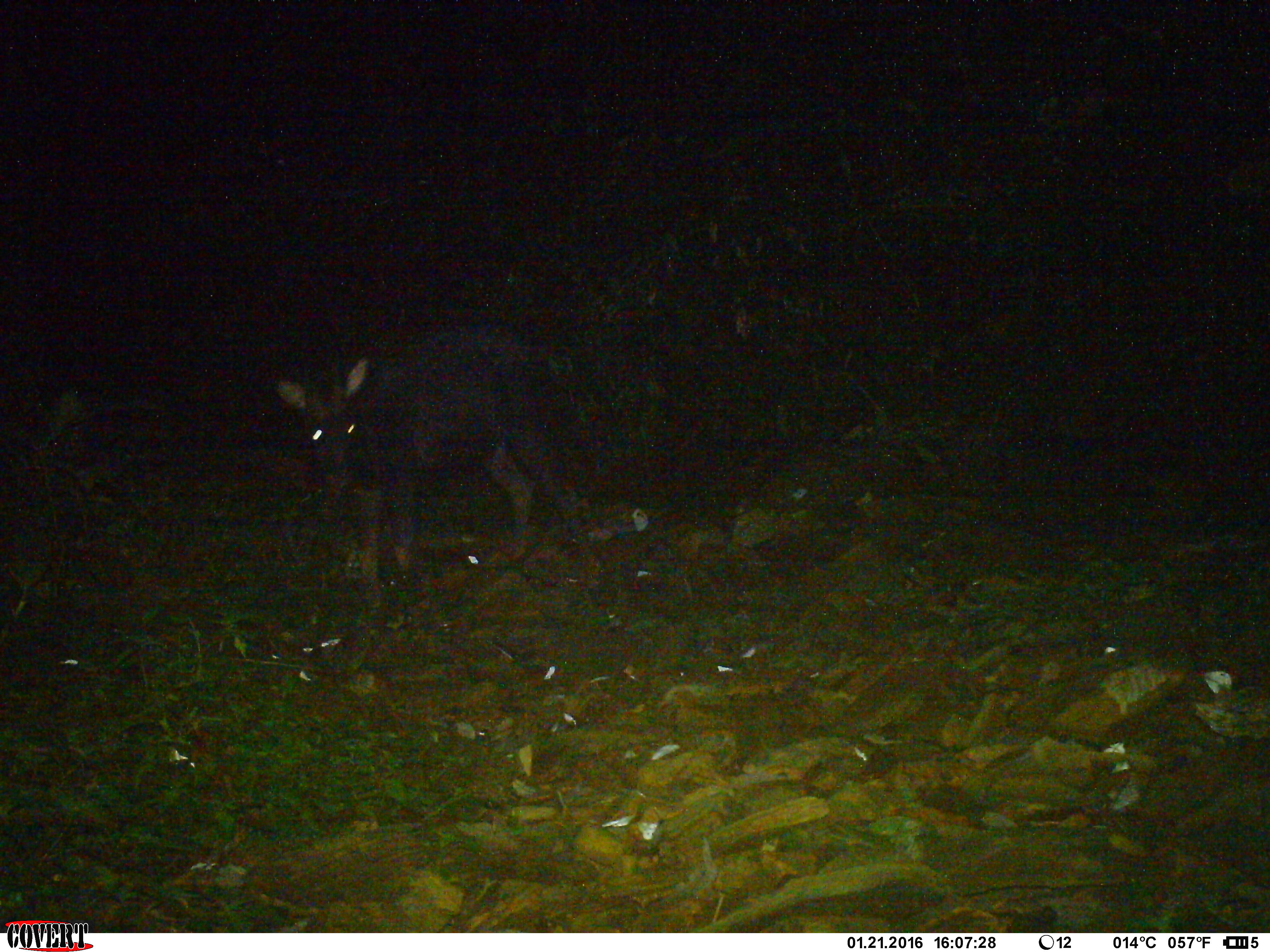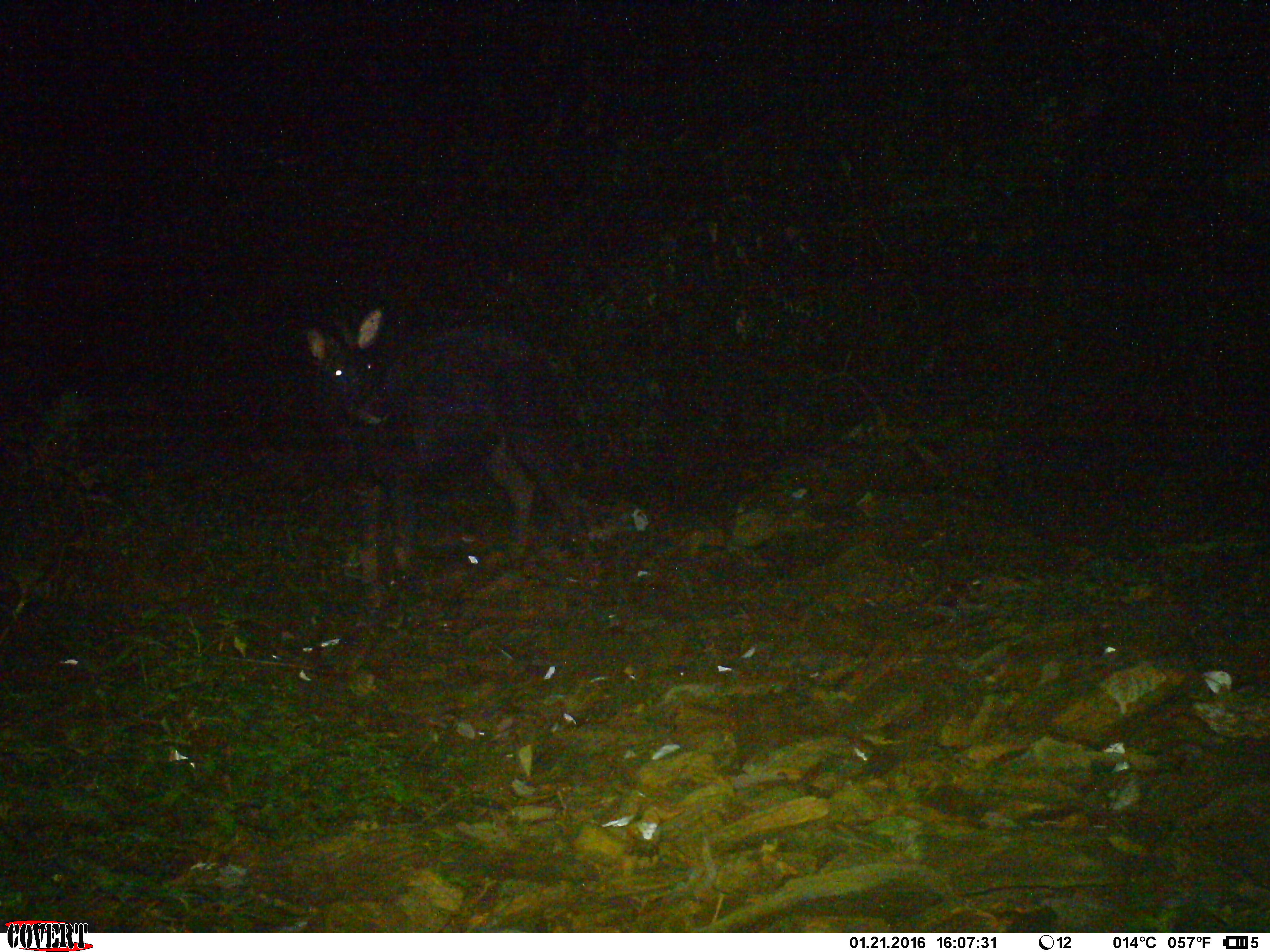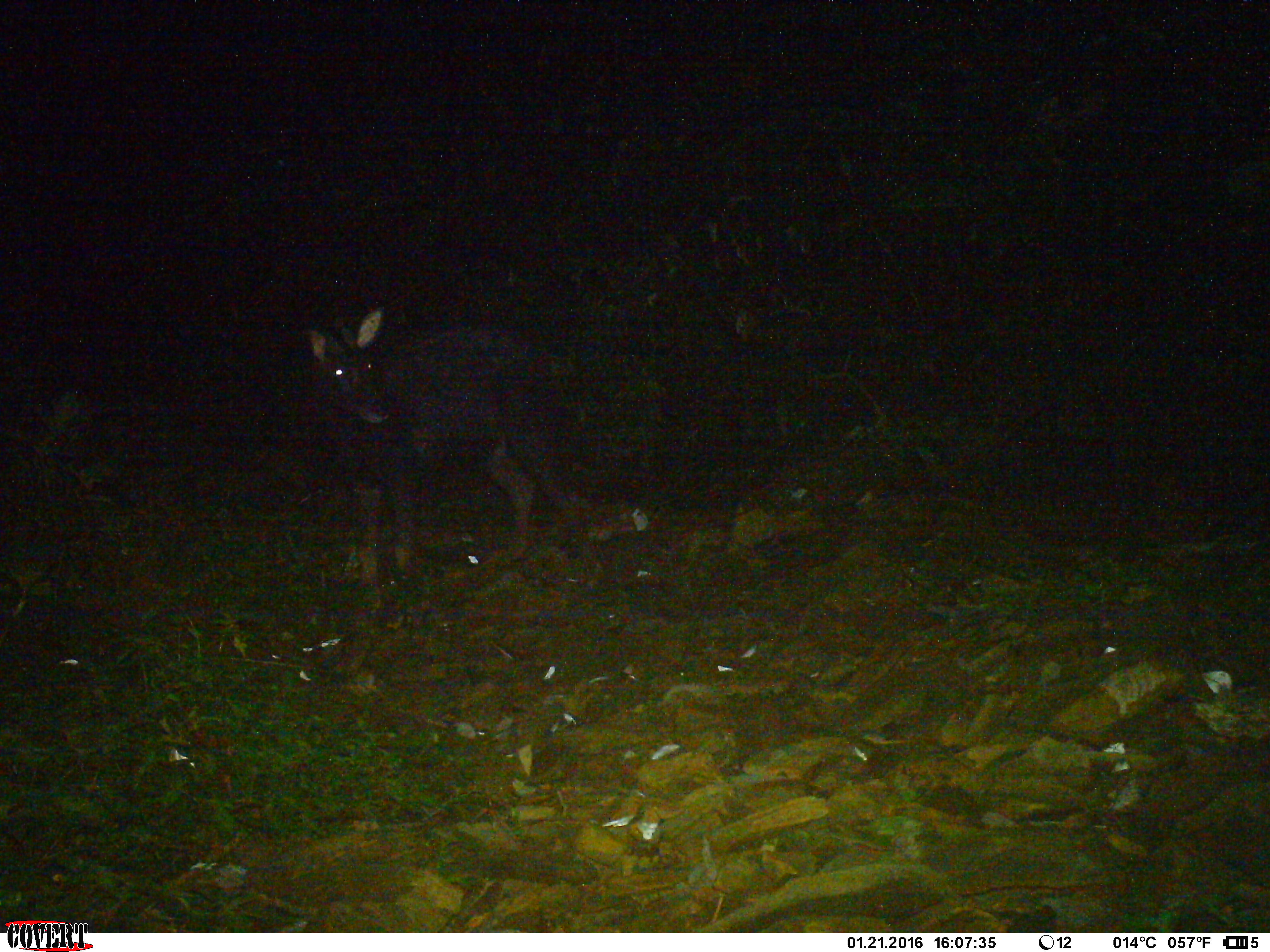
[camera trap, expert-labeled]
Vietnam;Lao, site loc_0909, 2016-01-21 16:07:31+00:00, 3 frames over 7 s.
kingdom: Animalia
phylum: Chordata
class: Mammalia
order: Artiodactyla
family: Bovidae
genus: Capricornis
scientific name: Capricornis sumatraensis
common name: chinese serow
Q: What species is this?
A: Chinese serow (Capricornis sumatraensis).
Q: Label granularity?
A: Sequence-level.